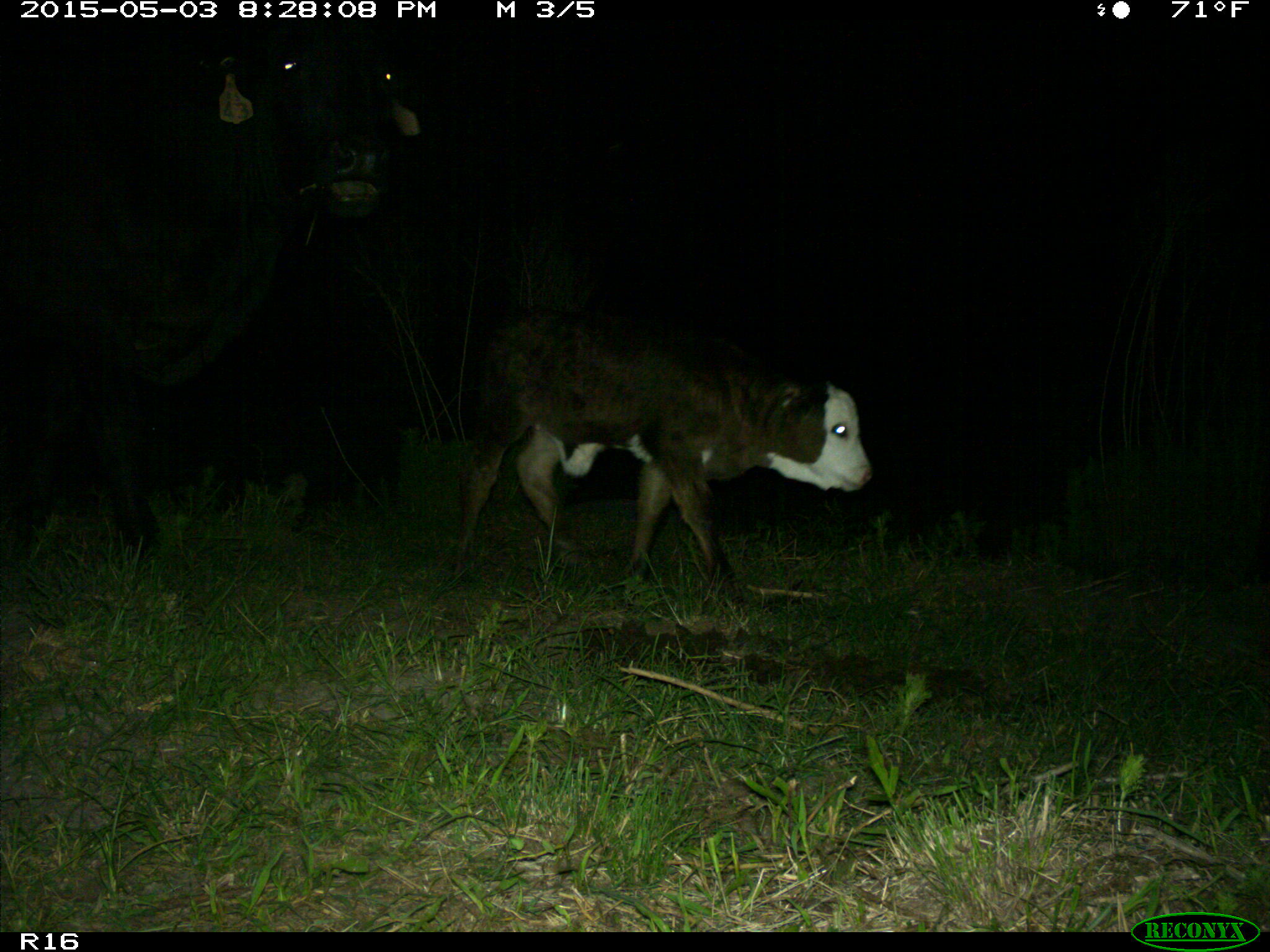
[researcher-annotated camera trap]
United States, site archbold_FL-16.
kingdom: Animalia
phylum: Chordata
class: Mammalia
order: Artiodactyla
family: Bovidae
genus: Bos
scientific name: Bos taurus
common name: domestic cow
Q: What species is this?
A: Bos taurus (domestic cow).